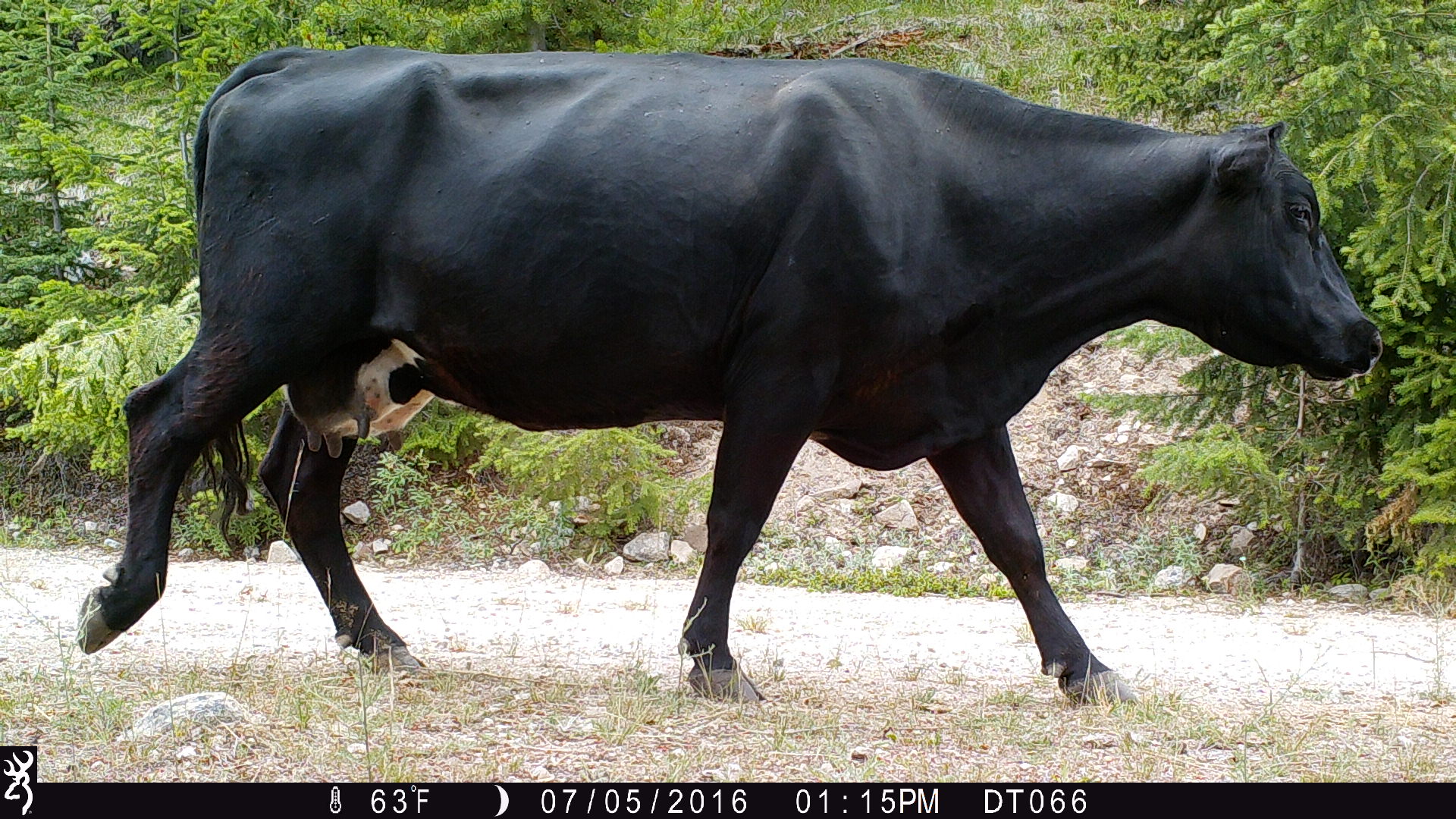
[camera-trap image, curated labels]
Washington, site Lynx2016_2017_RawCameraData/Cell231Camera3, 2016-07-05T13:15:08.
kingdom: Animalia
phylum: Chordata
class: Mammalia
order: Artiodactyla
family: Bovidae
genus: Bos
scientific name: Bos taurus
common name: domestic cattle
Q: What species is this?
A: Domestic cattle (Bos taurus).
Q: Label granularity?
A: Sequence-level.